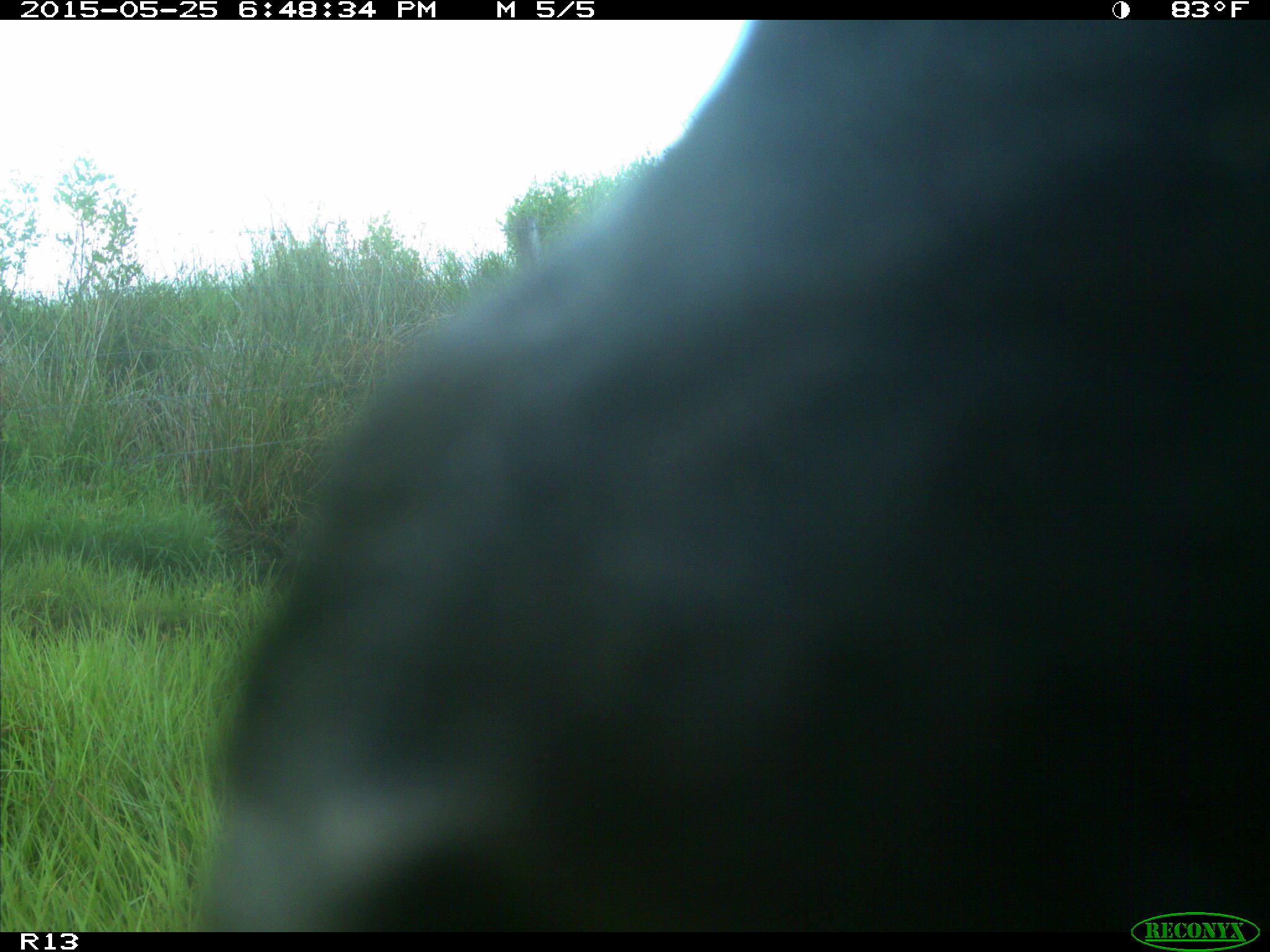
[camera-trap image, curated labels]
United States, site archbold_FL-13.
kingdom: Animalia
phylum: Chordata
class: Mammalia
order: Artiodactyla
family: Bovidae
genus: Bos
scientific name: Bos taurus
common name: domestic cow